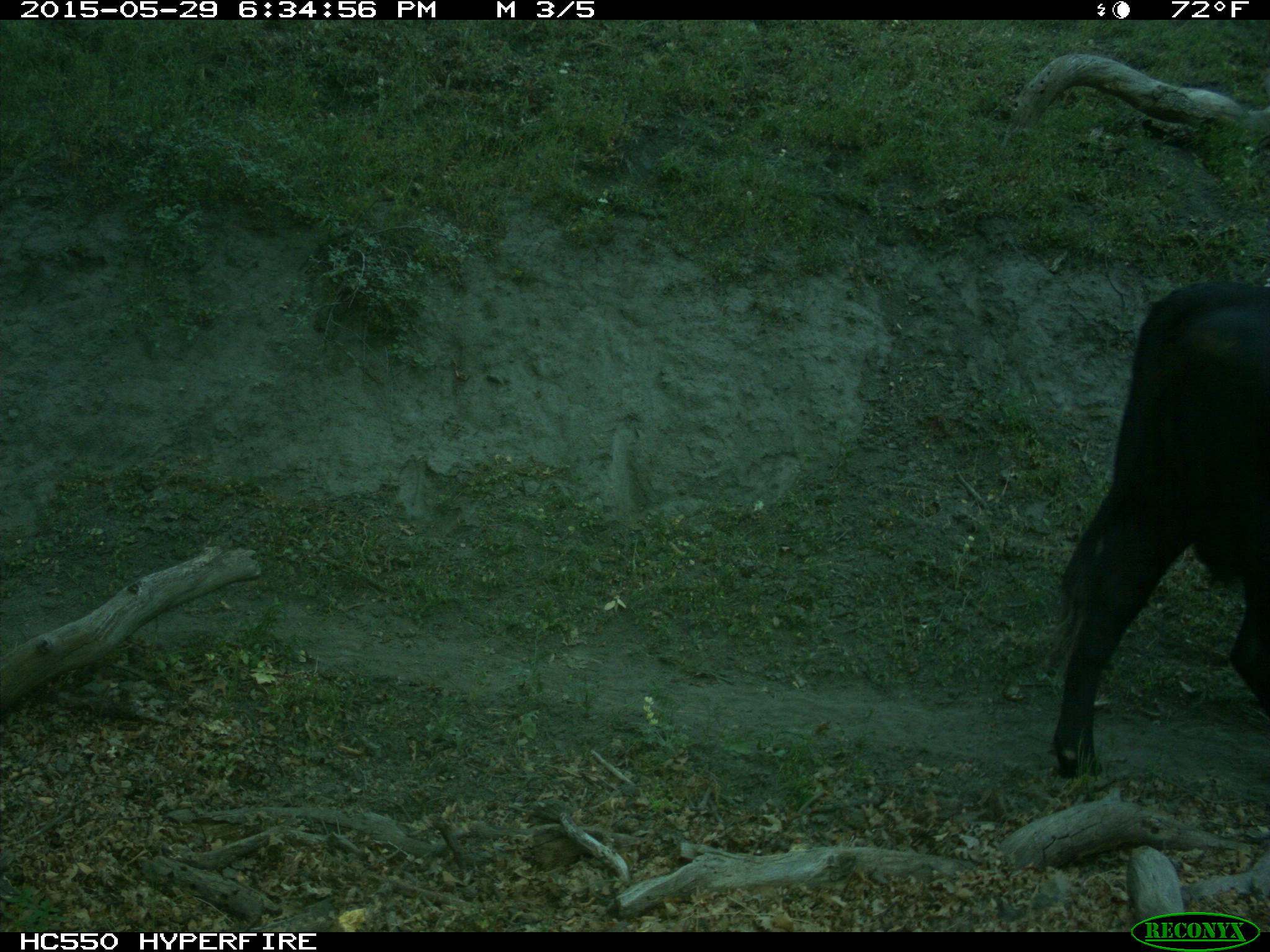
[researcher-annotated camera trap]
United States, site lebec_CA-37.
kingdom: Animalia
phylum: Chordata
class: Mammalia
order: Artiodactyla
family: Bovidae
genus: Bos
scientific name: Bos taurus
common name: domestic cow